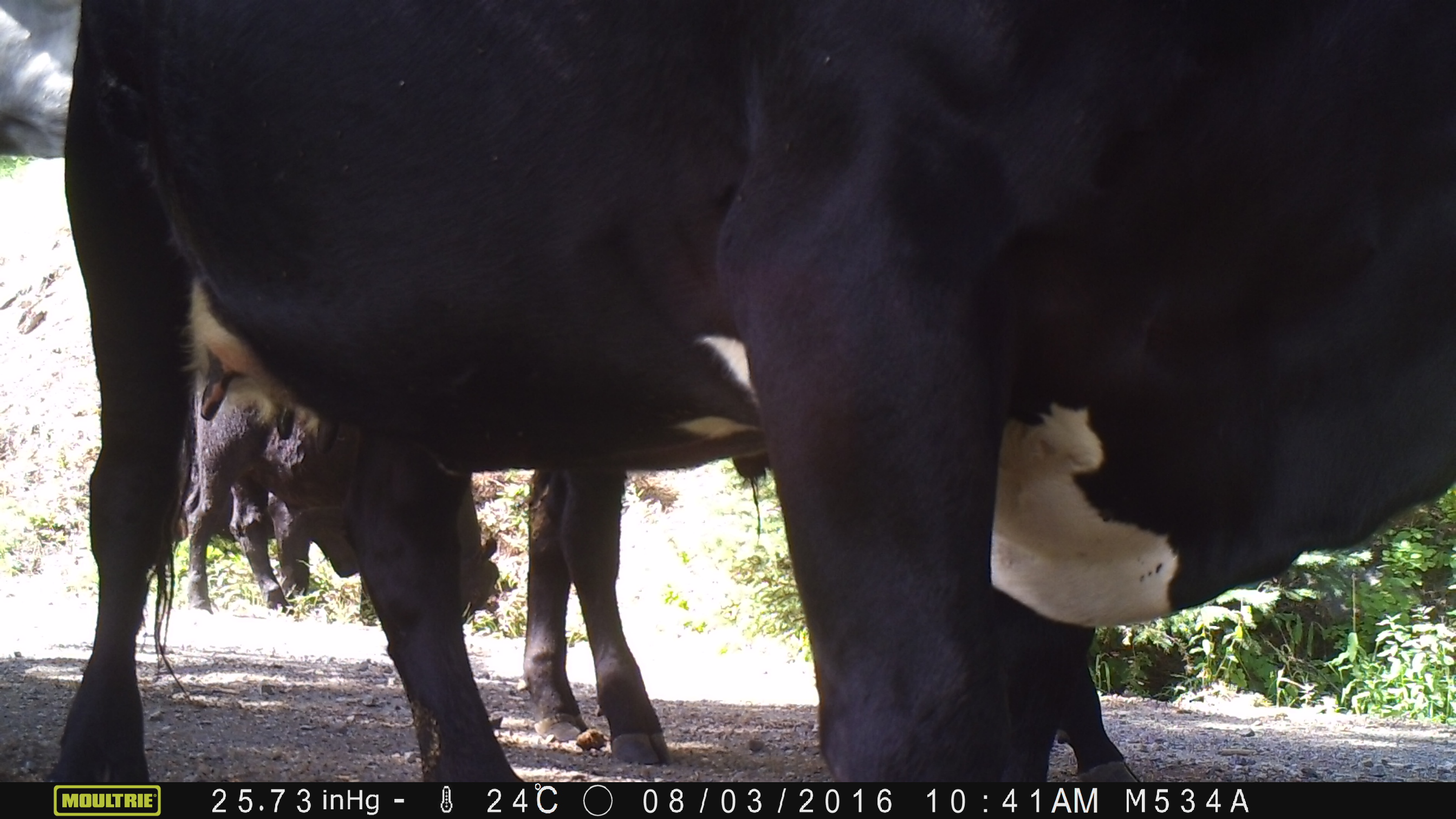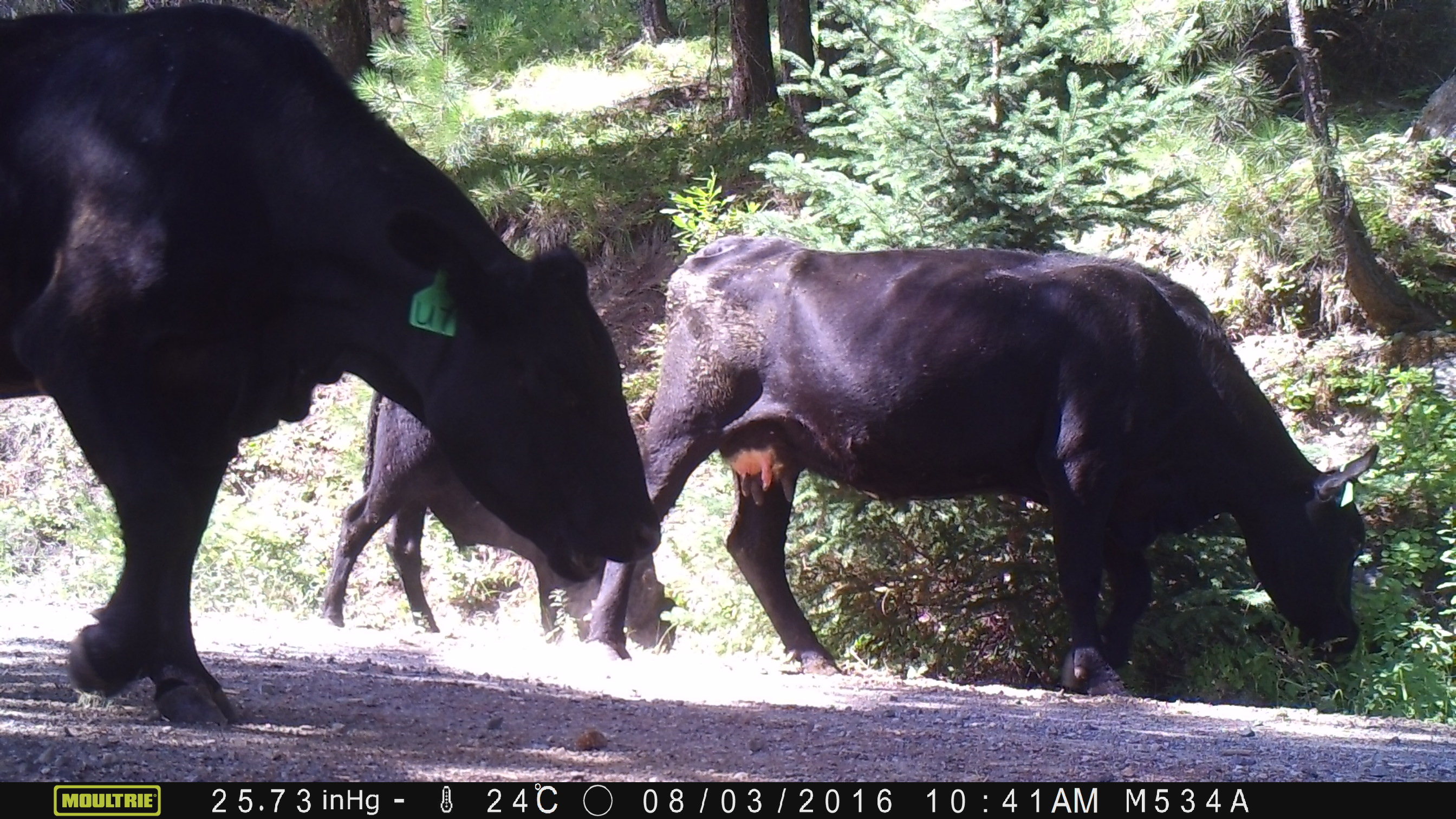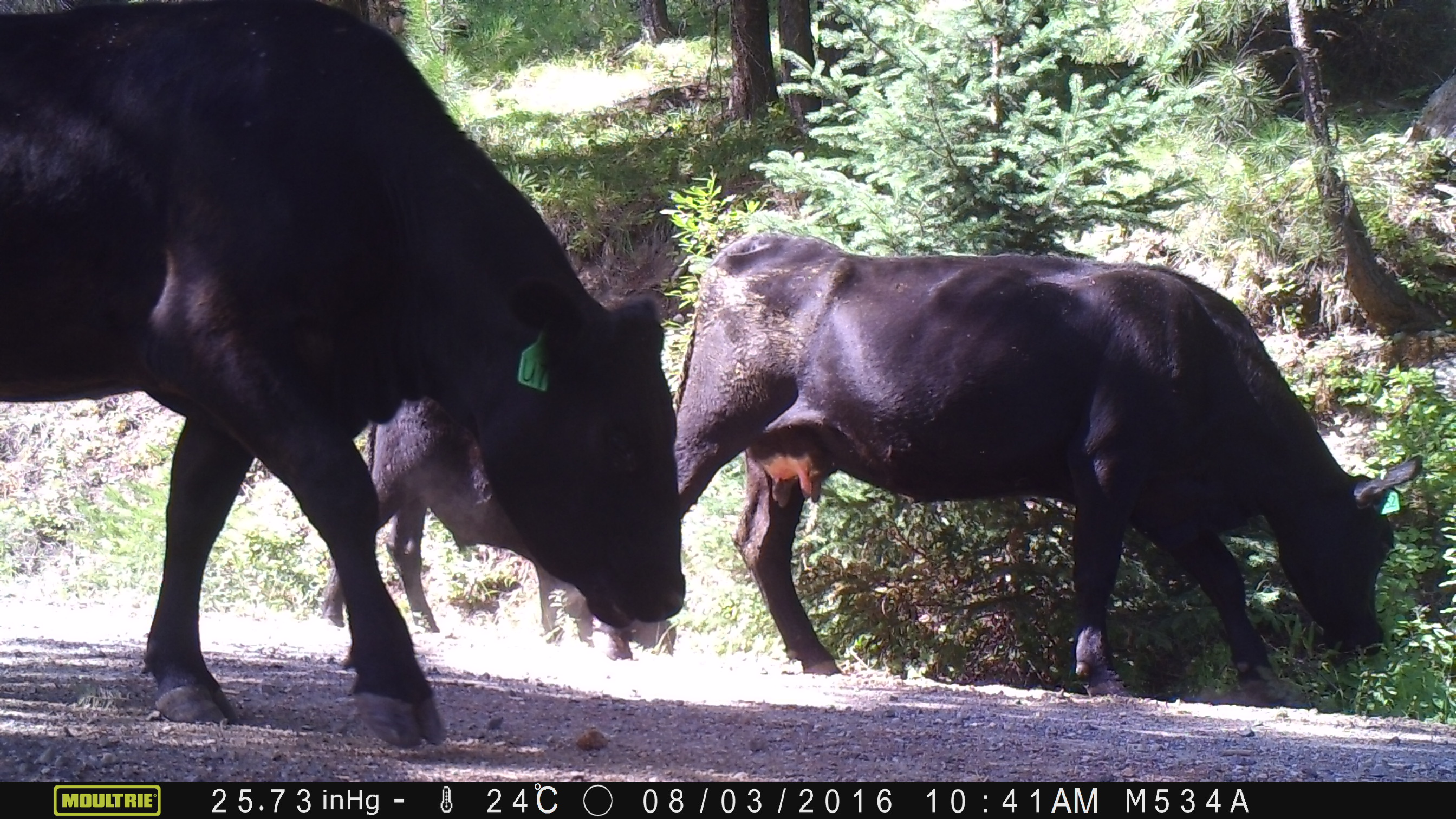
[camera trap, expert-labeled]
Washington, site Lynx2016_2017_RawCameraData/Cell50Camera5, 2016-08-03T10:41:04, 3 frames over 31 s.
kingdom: Animalia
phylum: Chordata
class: Mammalia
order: Artiodactyla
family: Bovidae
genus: Bos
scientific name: Bos taurus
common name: domestic cattle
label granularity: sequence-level